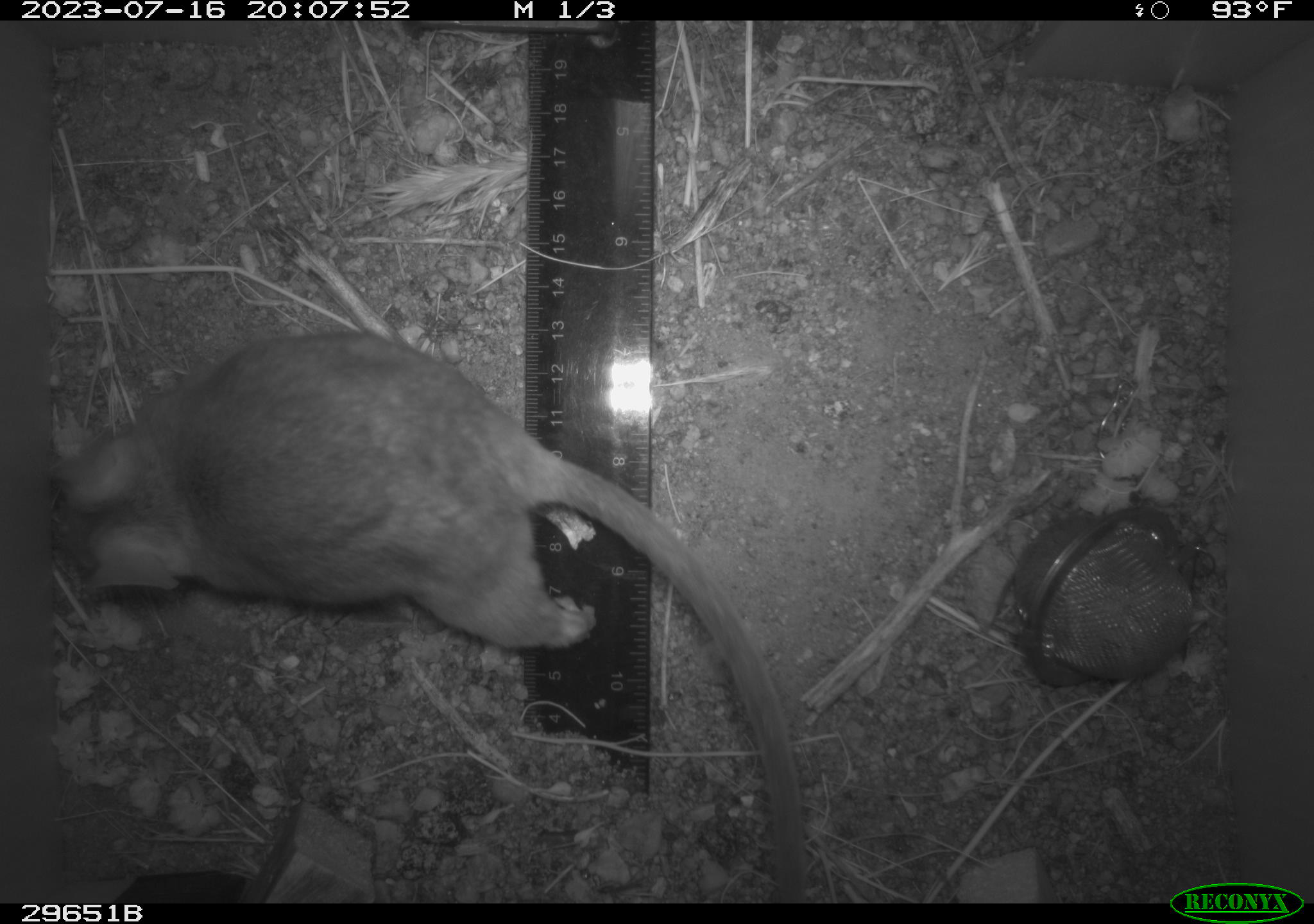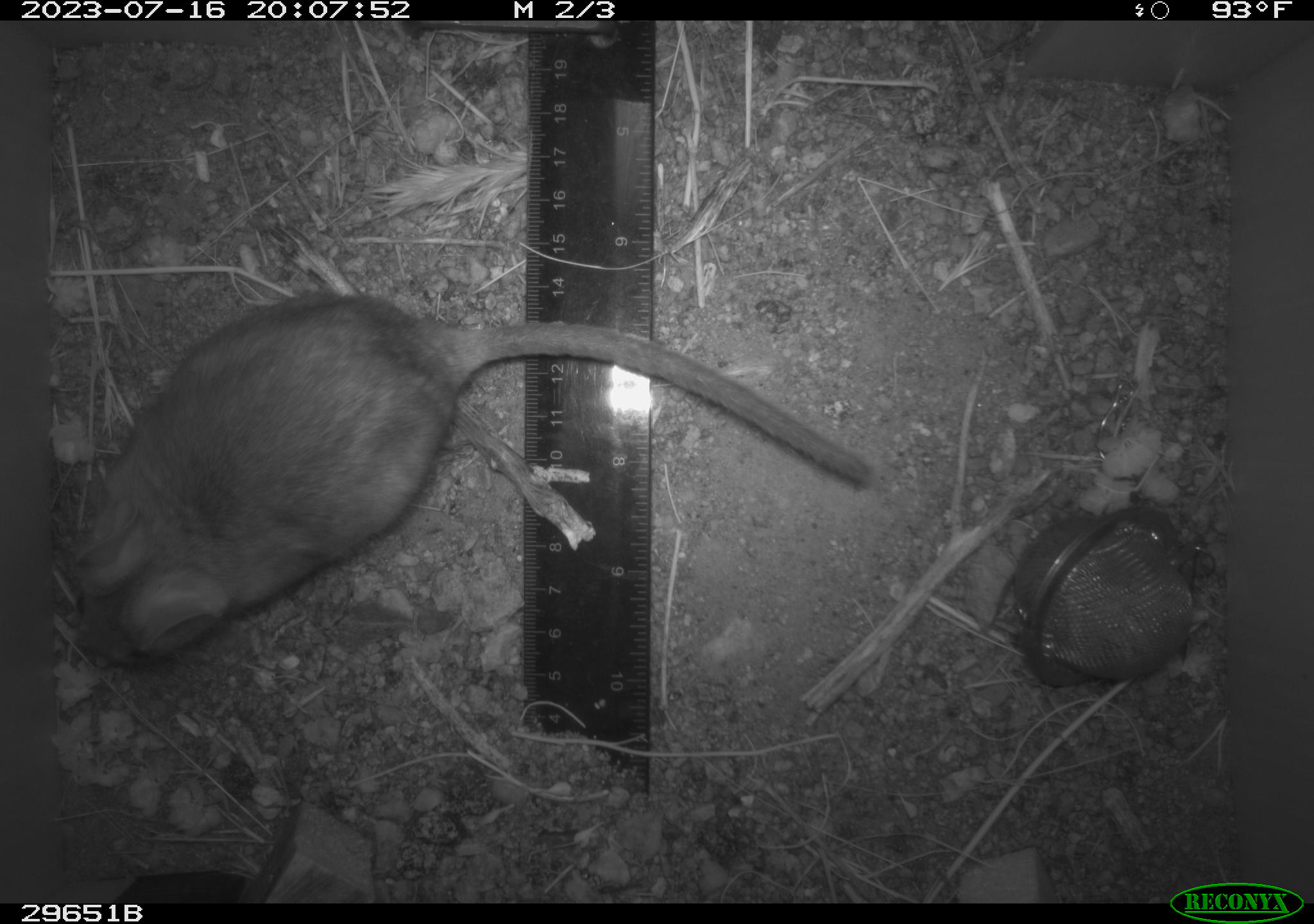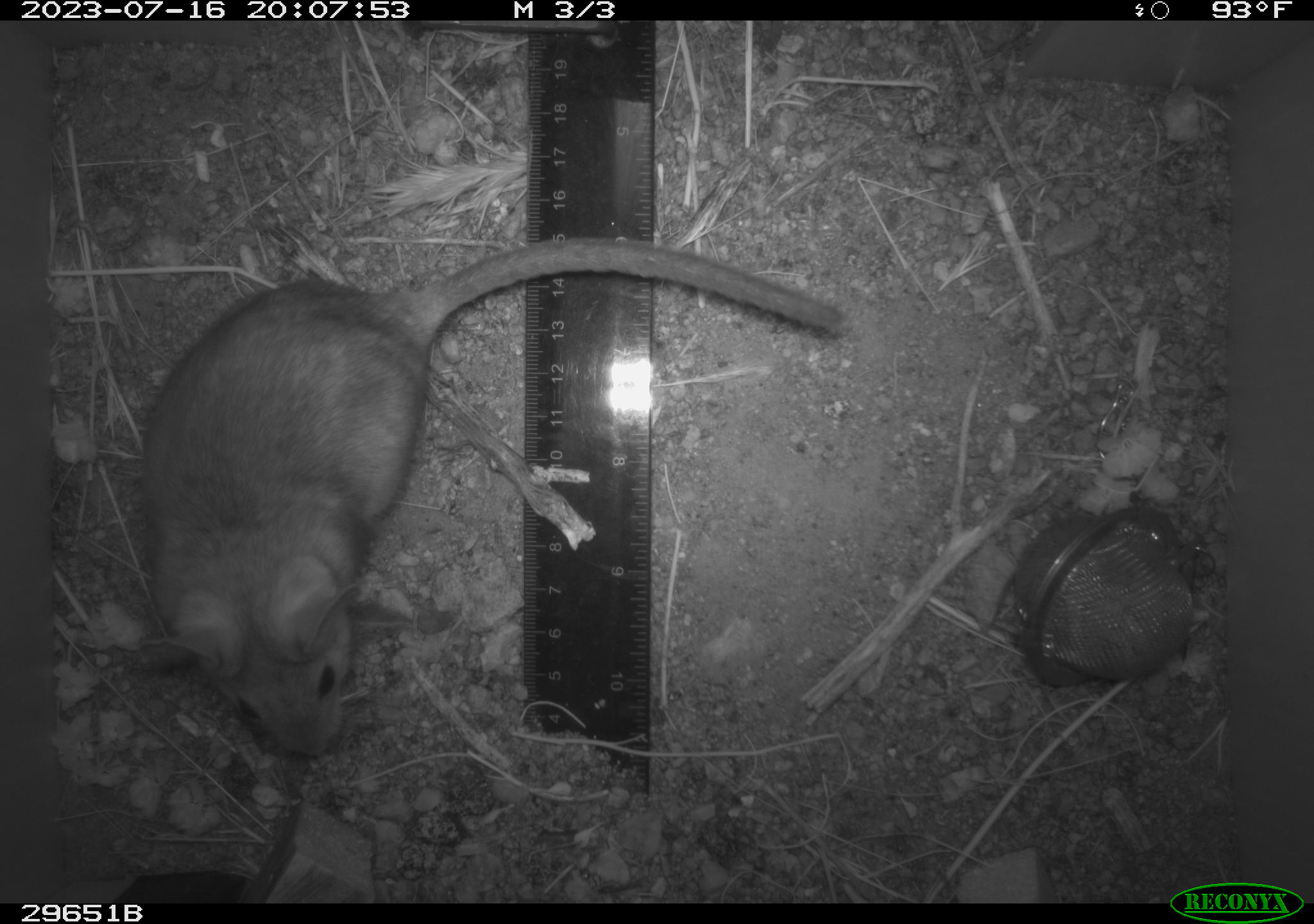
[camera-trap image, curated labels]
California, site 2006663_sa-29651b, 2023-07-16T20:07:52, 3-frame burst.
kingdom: Animalia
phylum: Chordata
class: Mammalia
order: Rodentia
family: Cricetidae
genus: Neotoma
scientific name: Neotoma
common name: pack rat or woodrat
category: neotoma species